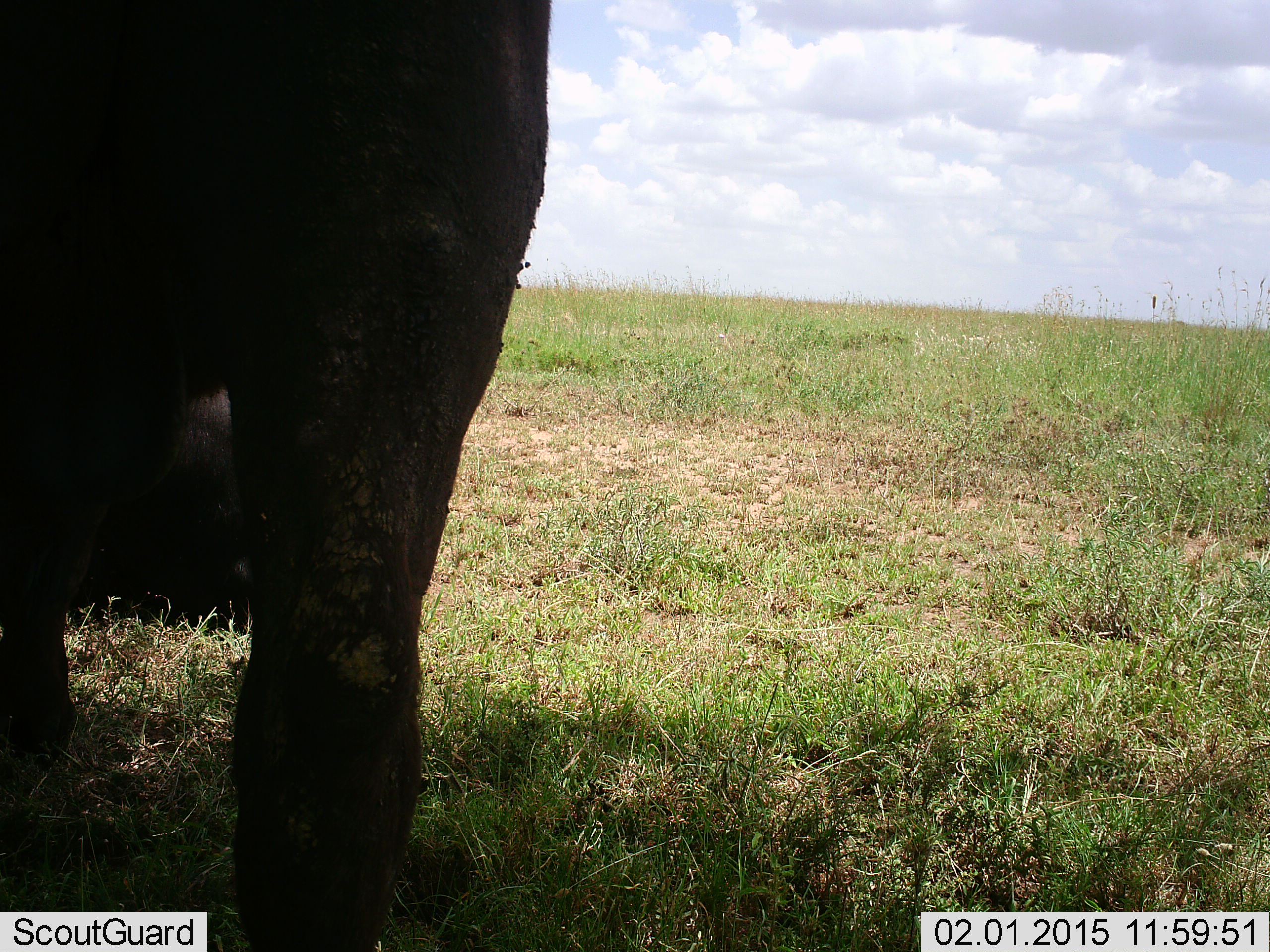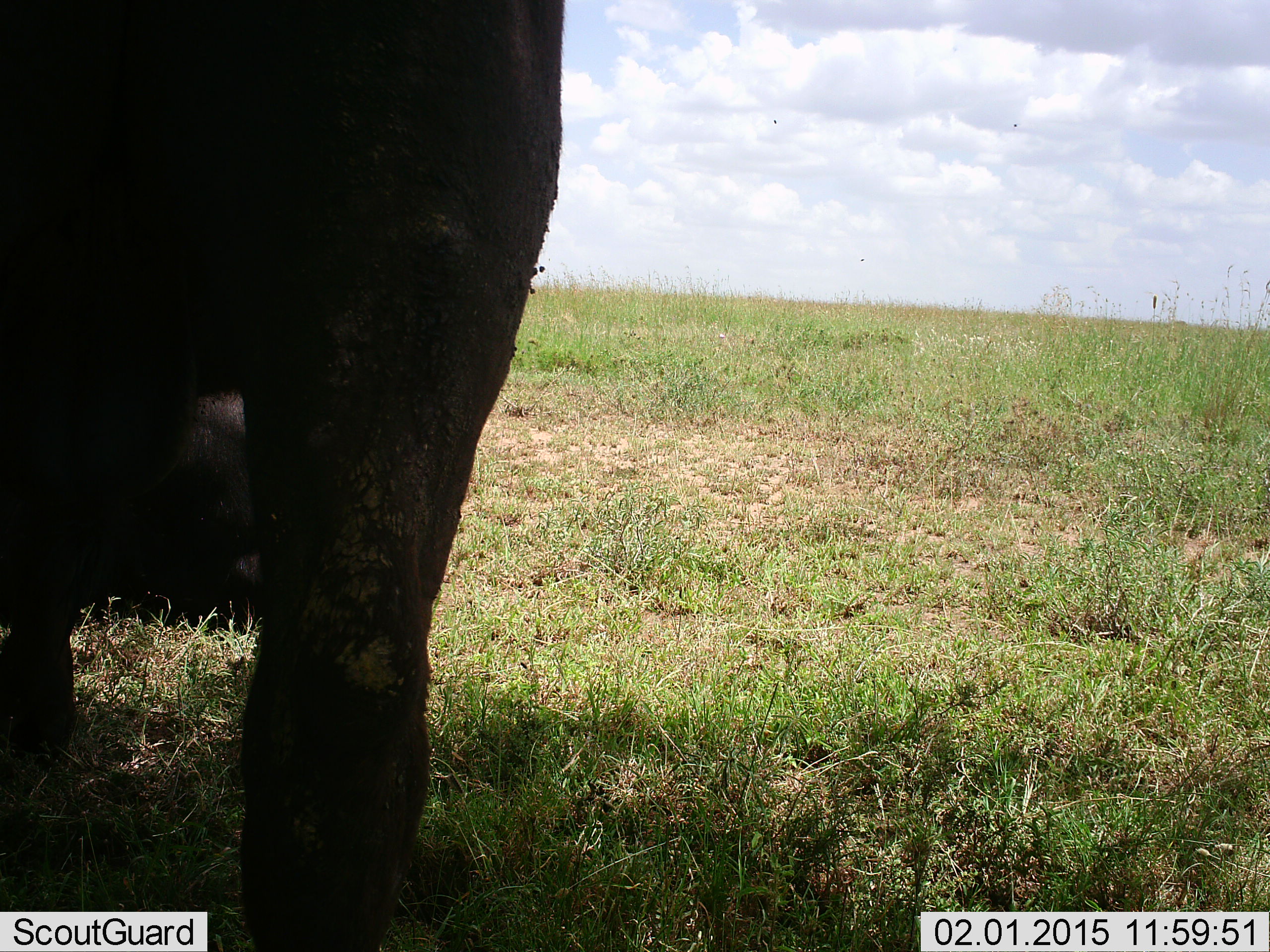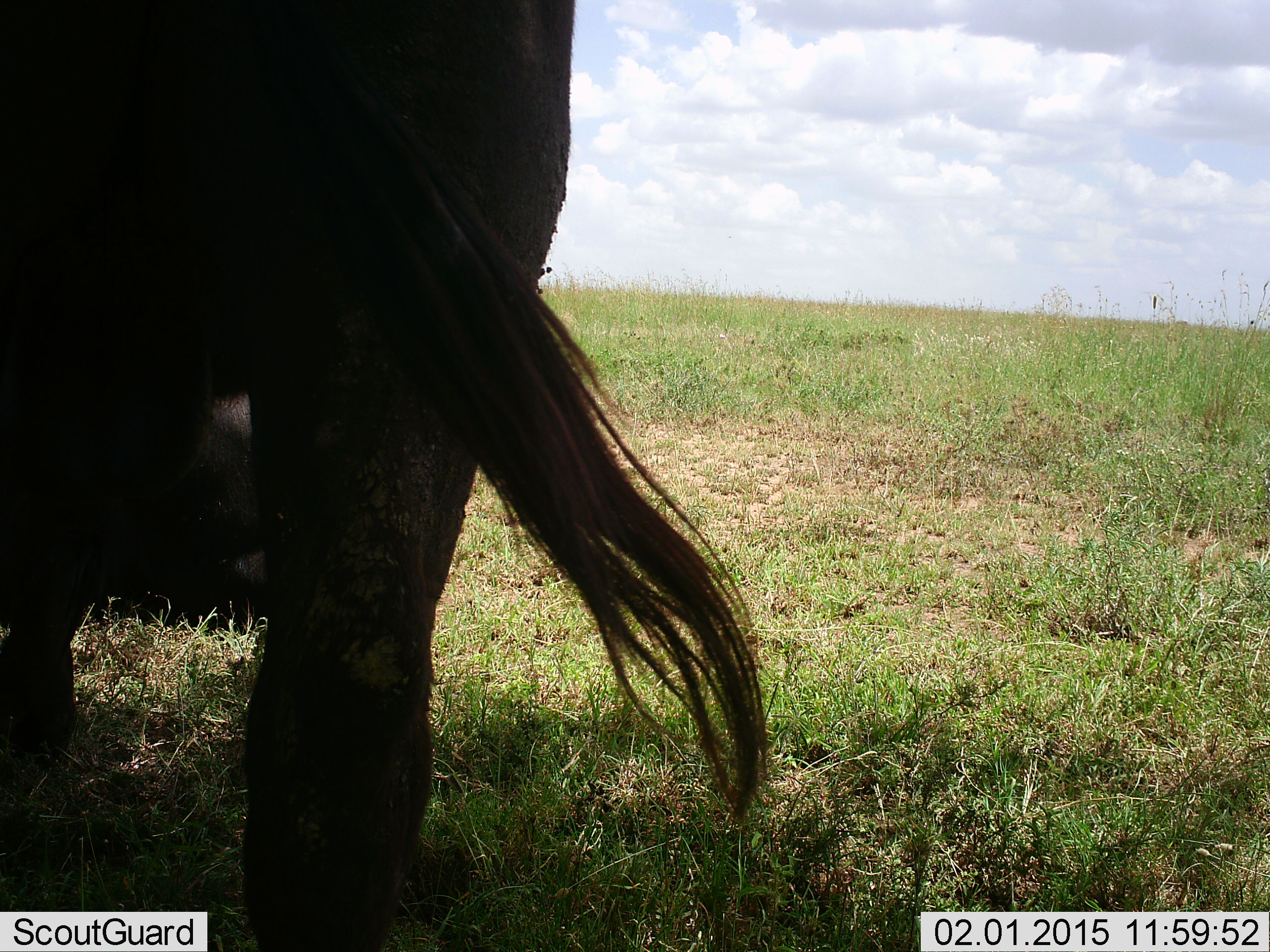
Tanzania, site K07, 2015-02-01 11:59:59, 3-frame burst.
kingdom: Animalia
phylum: Chordata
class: Mammalia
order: Artiodactyla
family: Bovidae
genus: Syncerus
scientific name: Syncerus caffer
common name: cape buffalo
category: buffalo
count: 2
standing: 100%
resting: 100%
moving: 10%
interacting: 10%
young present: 0%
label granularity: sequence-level